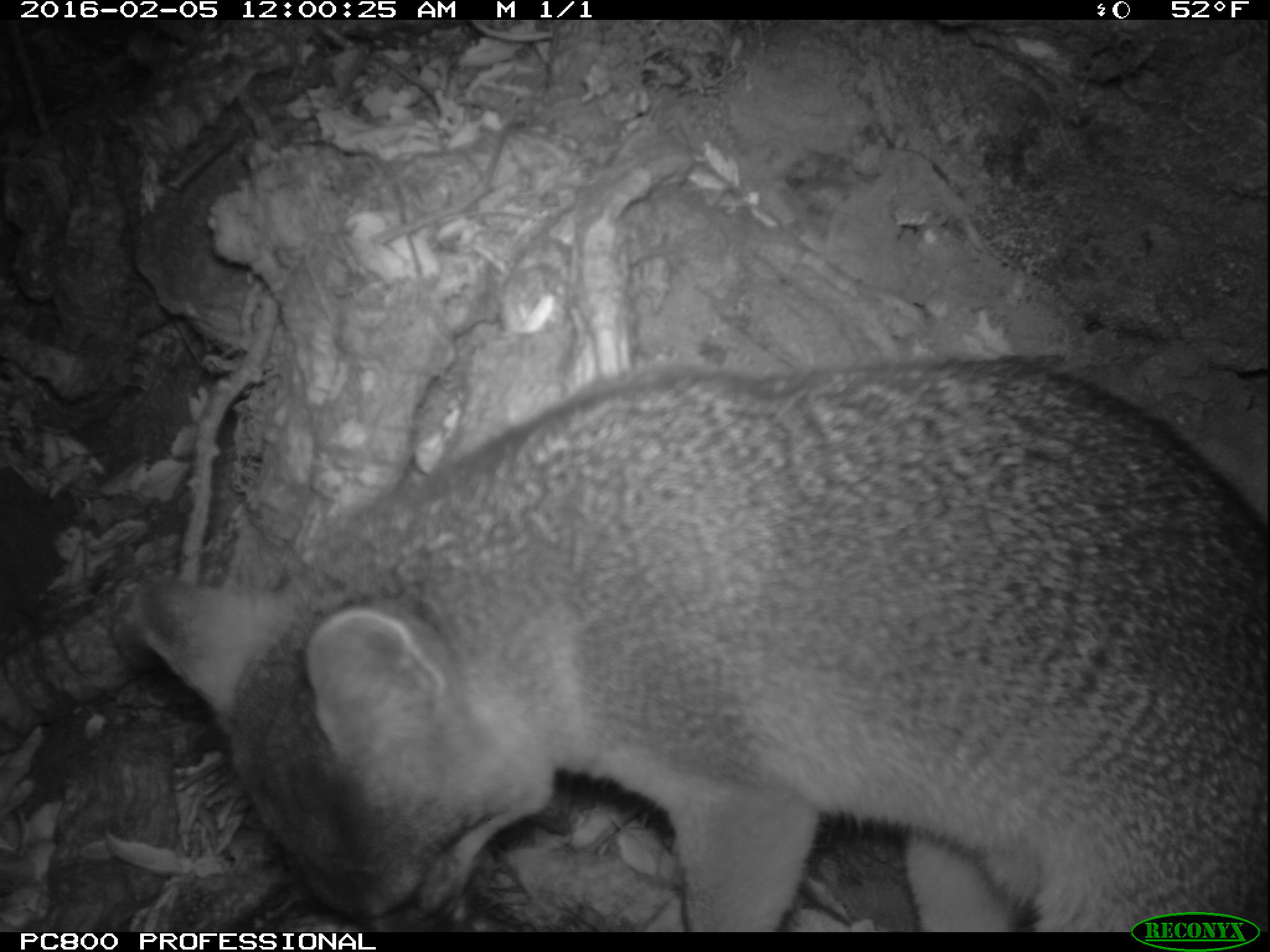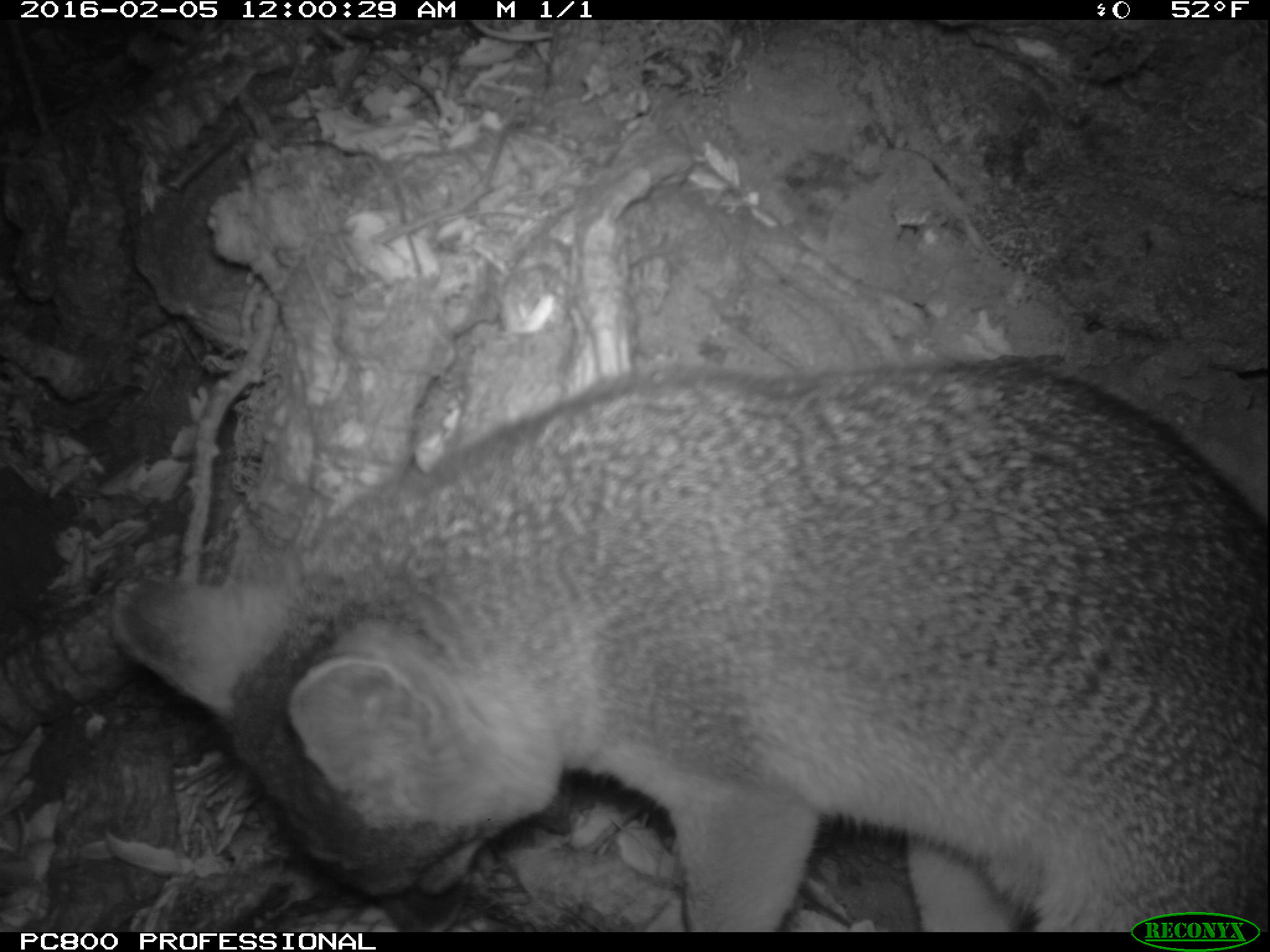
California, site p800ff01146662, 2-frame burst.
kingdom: Animalia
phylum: Chordata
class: Mammalia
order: Carnivora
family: Canidae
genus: Urocyon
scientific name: Urocyon littoralis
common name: island fox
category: fox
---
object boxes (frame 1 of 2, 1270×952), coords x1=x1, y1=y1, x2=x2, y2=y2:
fox: x1=133, y1=358, x2=1269, y2=932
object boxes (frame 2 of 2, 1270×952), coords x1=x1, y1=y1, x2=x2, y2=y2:
fox: x1=111, y1=358, x2=1268, y2=932